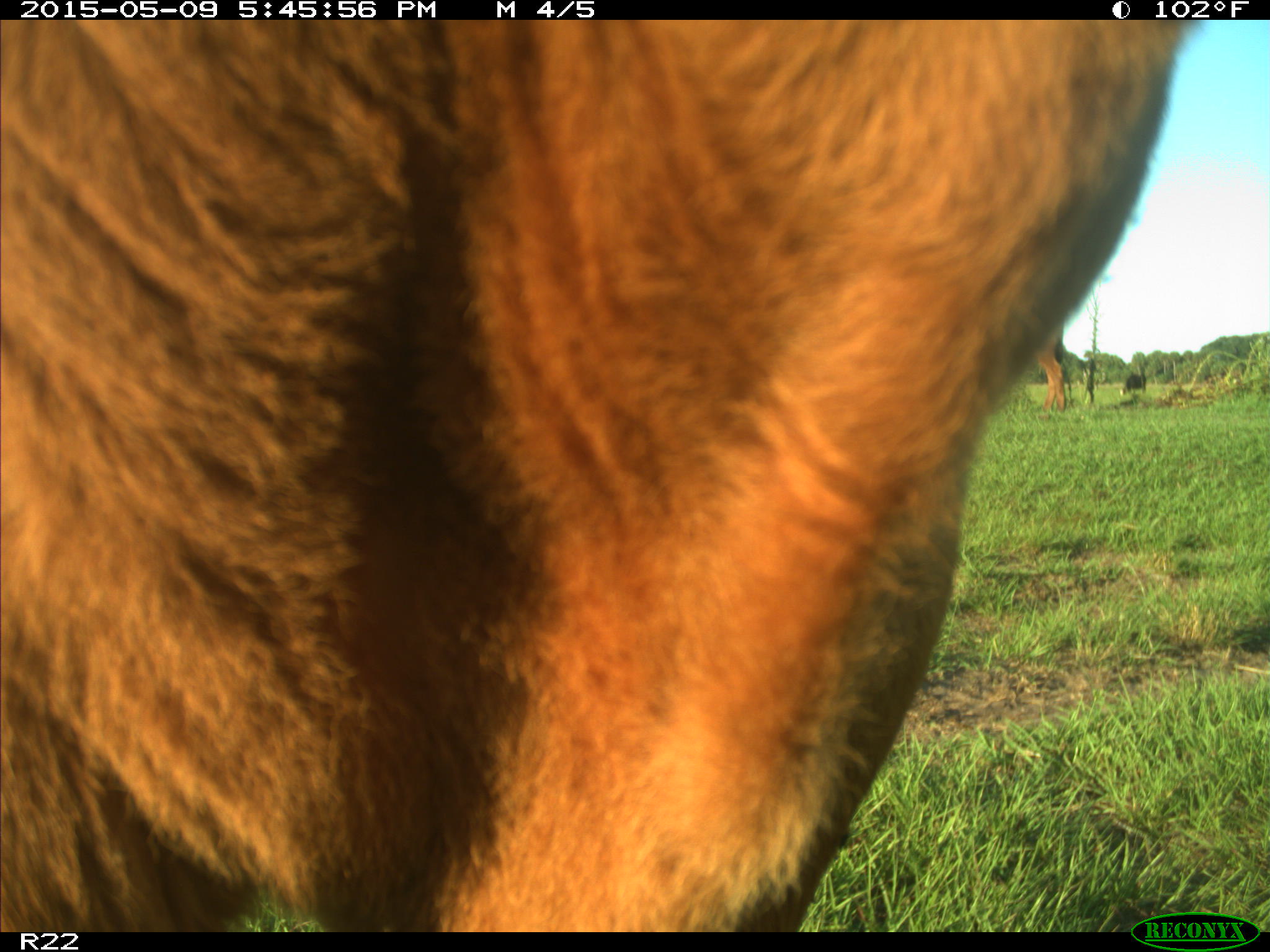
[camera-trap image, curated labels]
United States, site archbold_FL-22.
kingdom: Animalia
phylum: Chordata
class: Mammalia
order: Artiodactyla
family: Bovidae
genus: Bos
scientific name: Bos taurus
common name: domestic cow